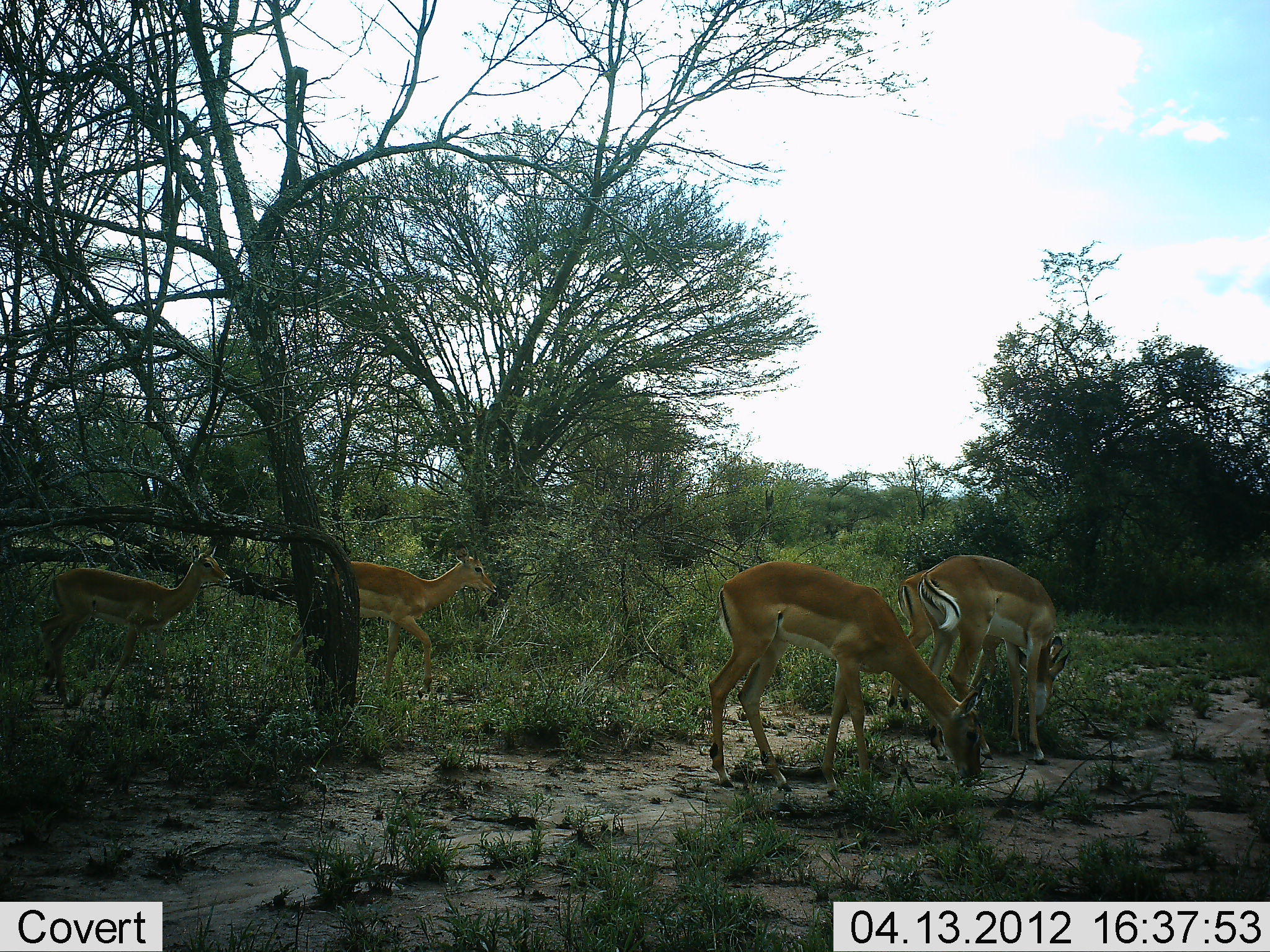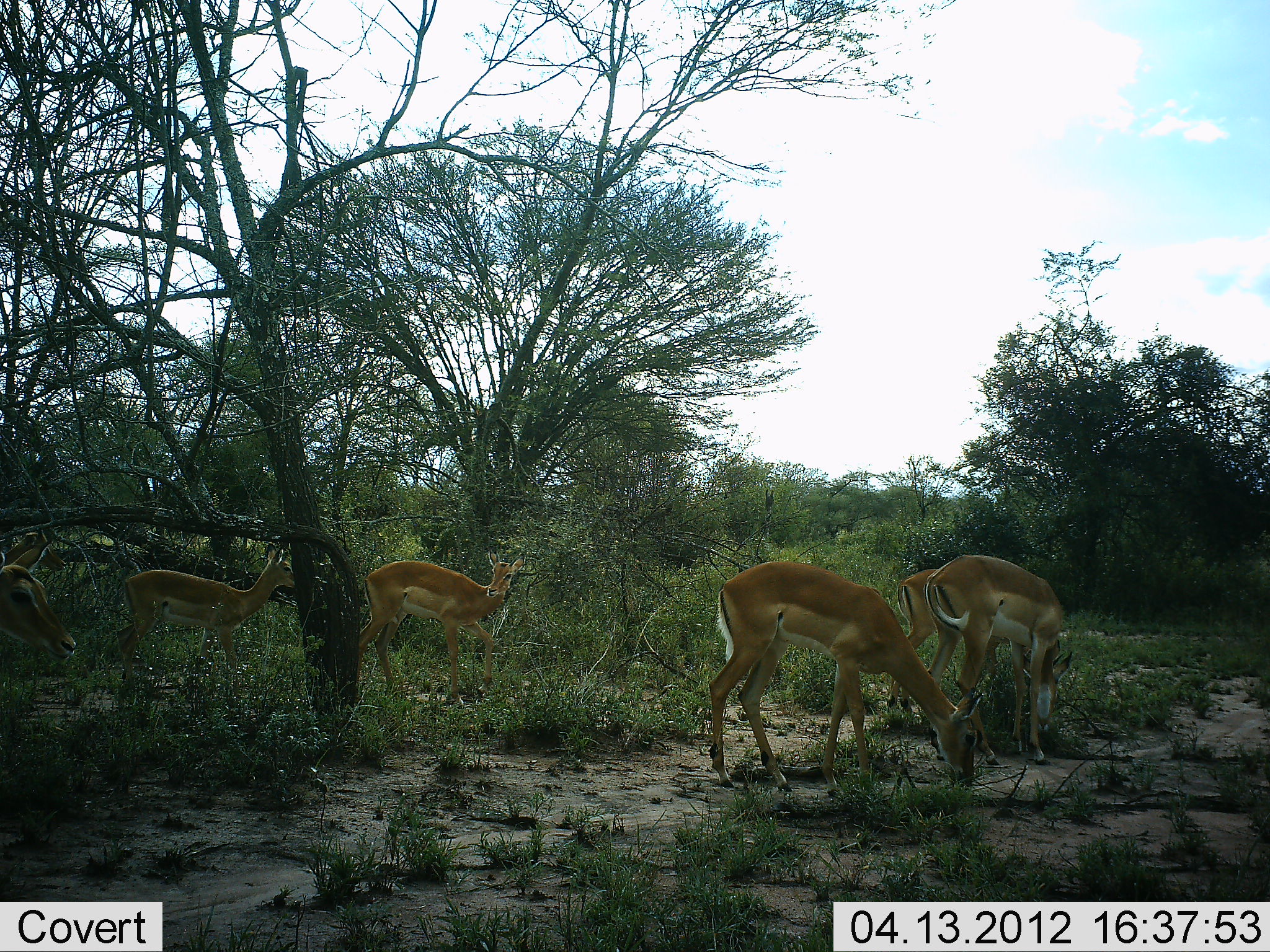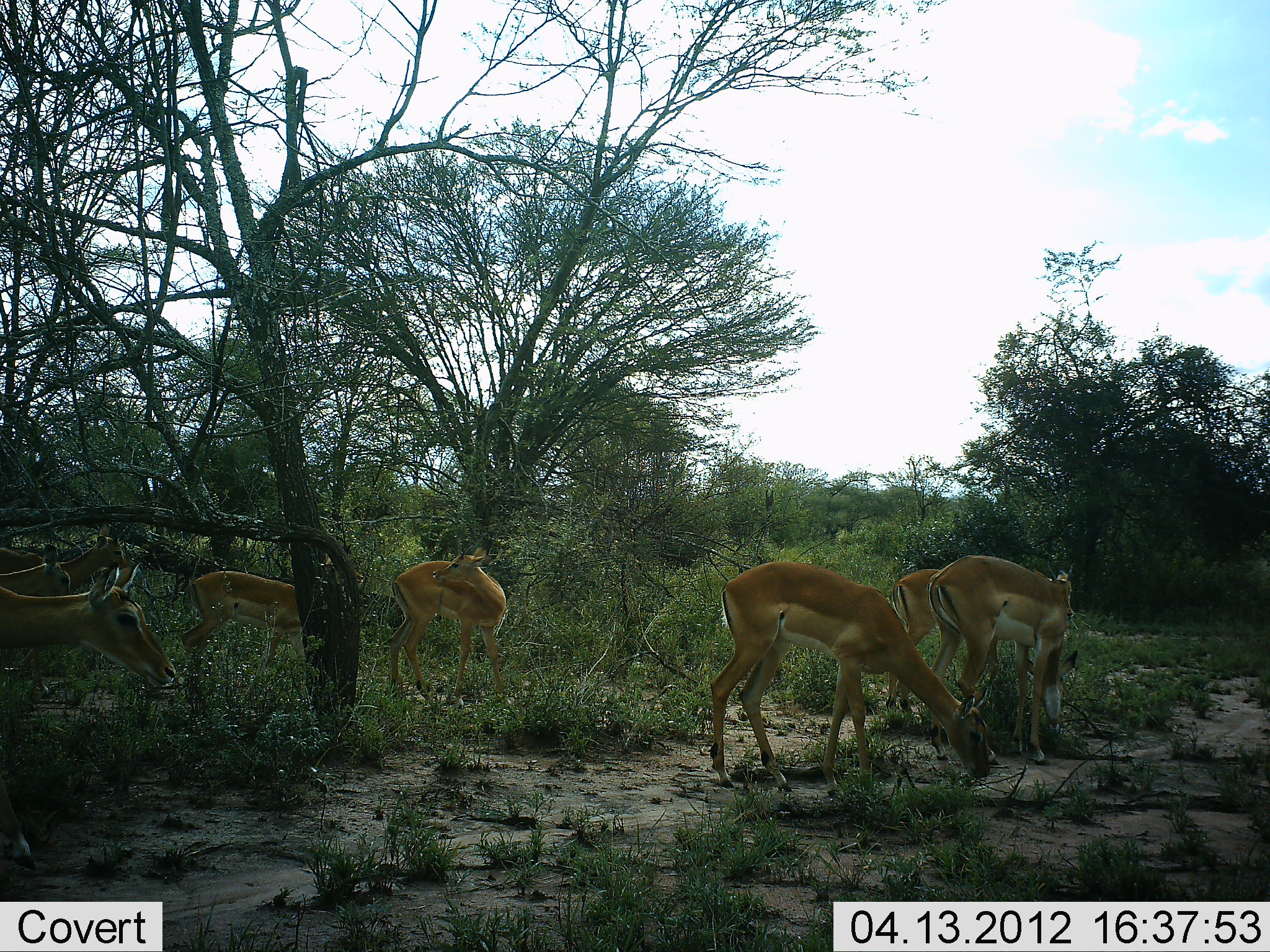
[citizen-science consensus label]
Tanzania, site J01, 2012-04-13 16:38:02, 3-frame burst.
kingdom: Animalia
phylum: Chordata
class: Mammalia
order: Artiodactyla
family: Bovidae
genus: Aepyceros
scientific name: Aepyceros melampus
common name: impala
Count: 7.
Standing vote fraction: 41%.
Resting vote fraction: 0%.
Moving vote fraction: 86%.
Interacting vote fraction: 0%.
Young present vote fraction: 5%.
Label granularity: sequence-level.